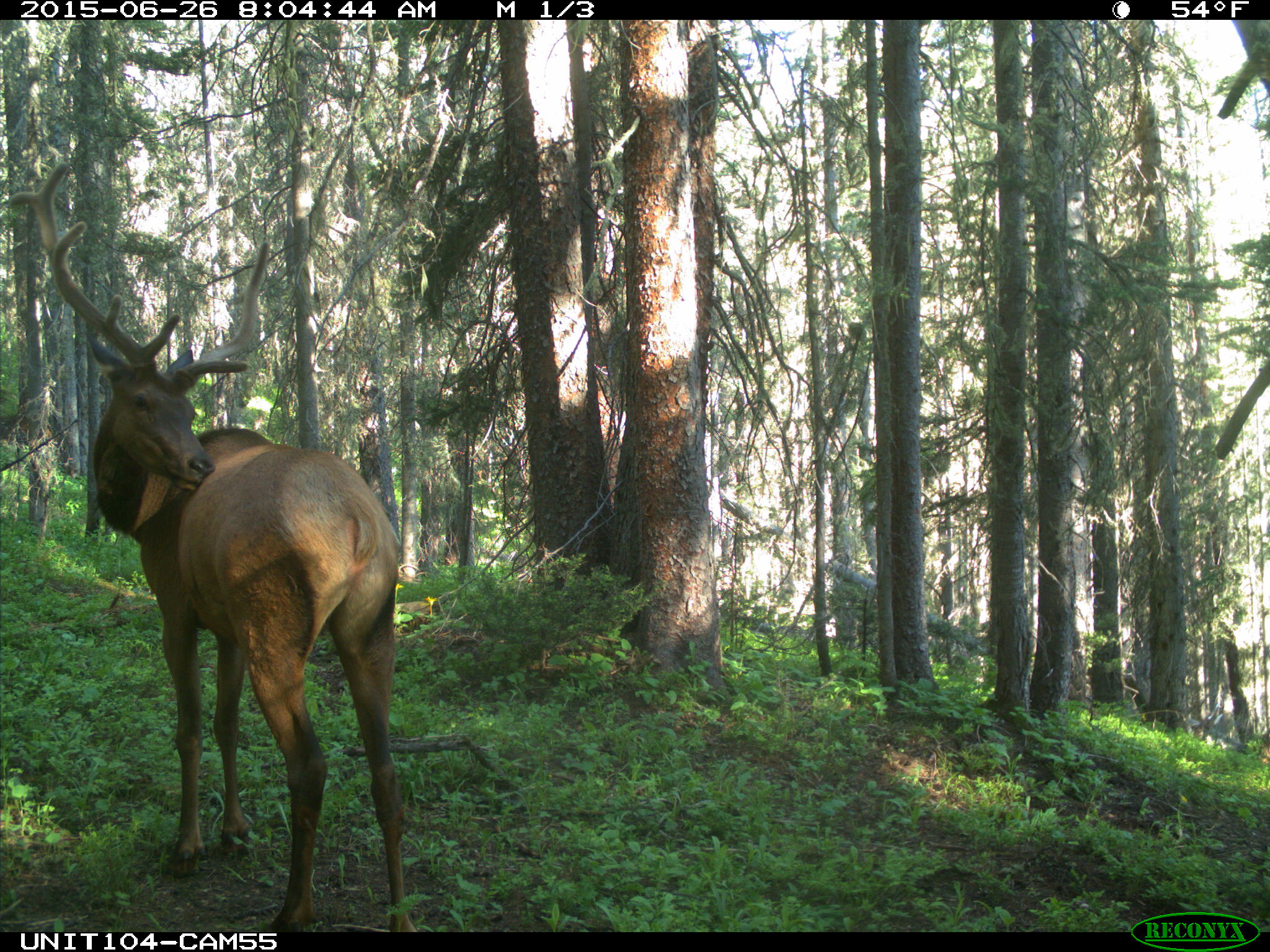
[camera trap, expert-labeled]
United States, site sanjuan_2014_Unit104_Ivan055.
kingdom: Animalia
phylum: Chordata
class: Mammalia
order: Artiodactyla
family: Cervidae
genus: Cervus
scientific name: Cervus elaphus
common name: red deer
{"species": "Cervus elaphus (red deer)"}